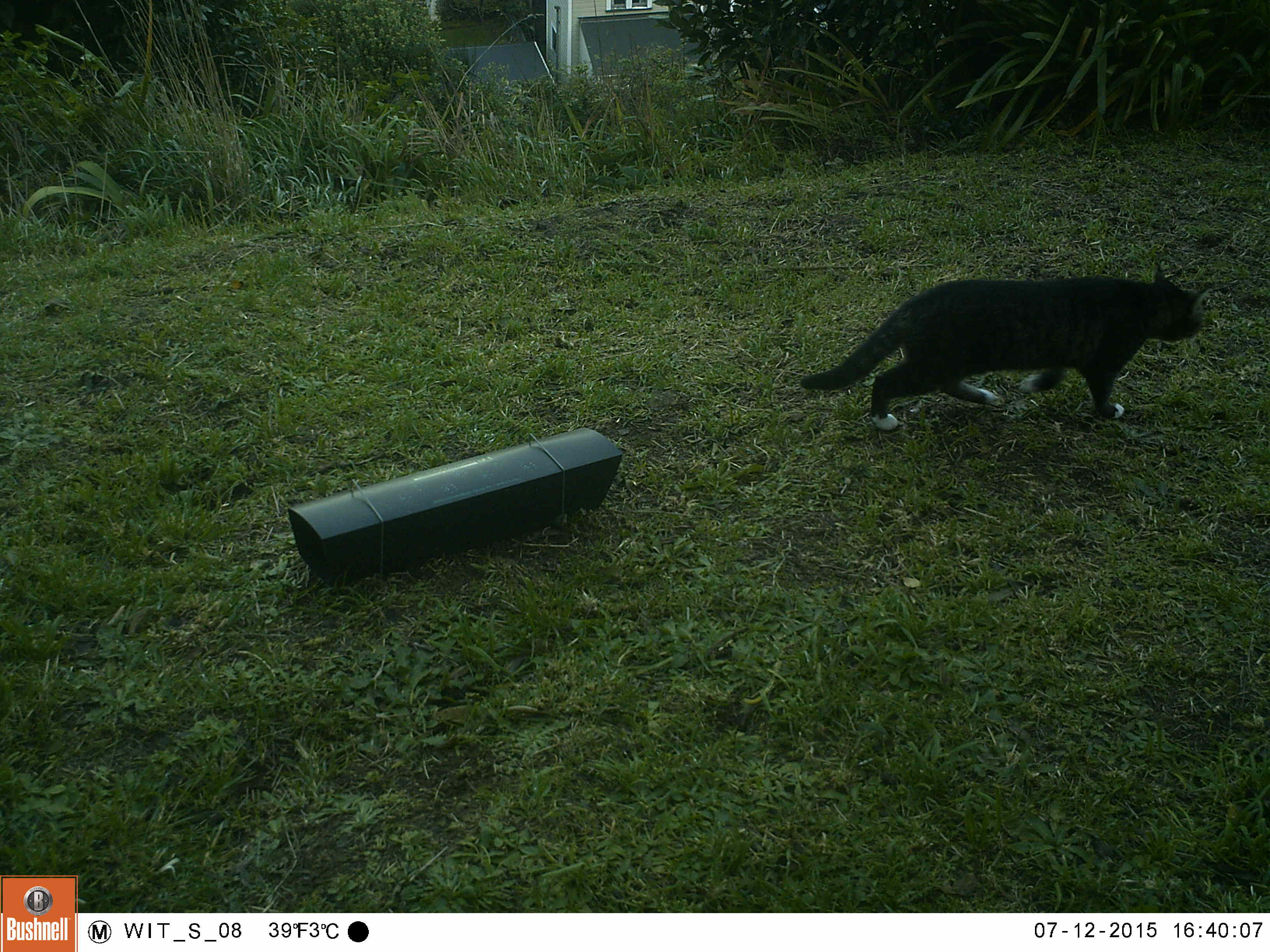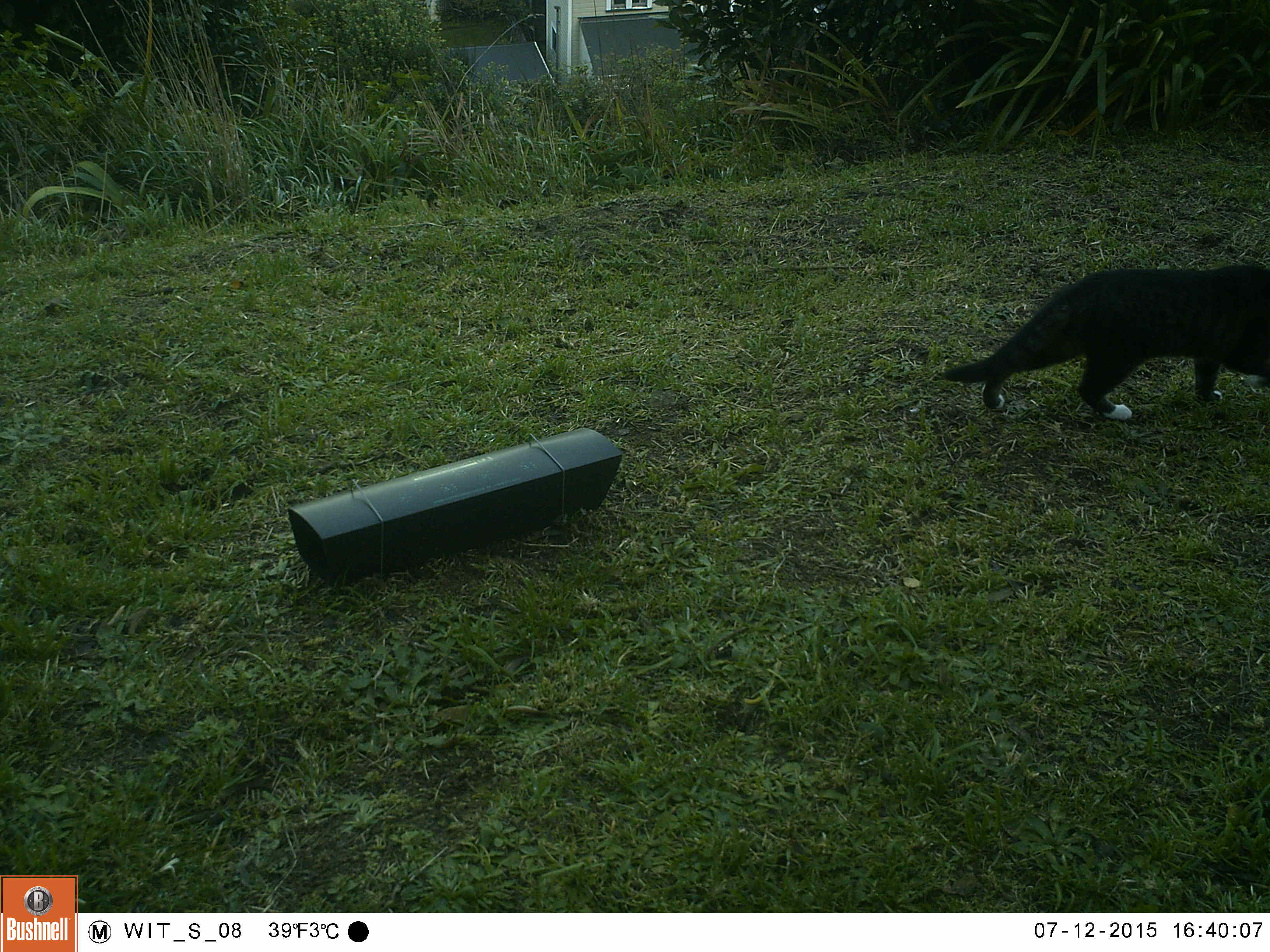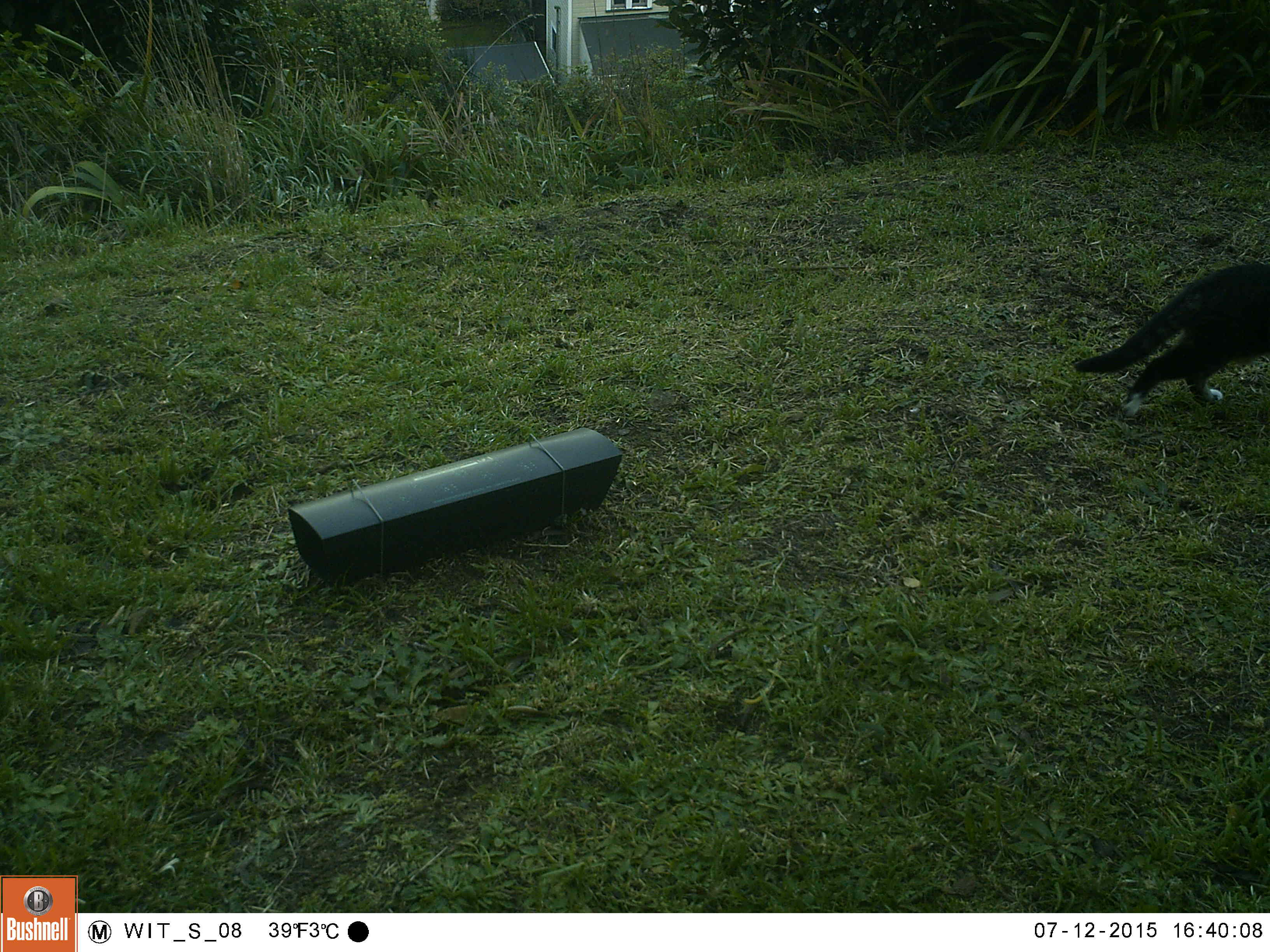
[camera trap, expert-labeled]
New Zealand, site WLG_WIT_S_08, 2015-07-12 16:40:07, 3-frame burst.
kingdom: Animalia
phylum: Chordata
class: Mammalia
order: Carnivora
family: Felidae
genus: Felis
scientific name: Felis catus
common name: domestic cat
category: cat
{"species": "cat (domestic cat) (Felis catus)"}